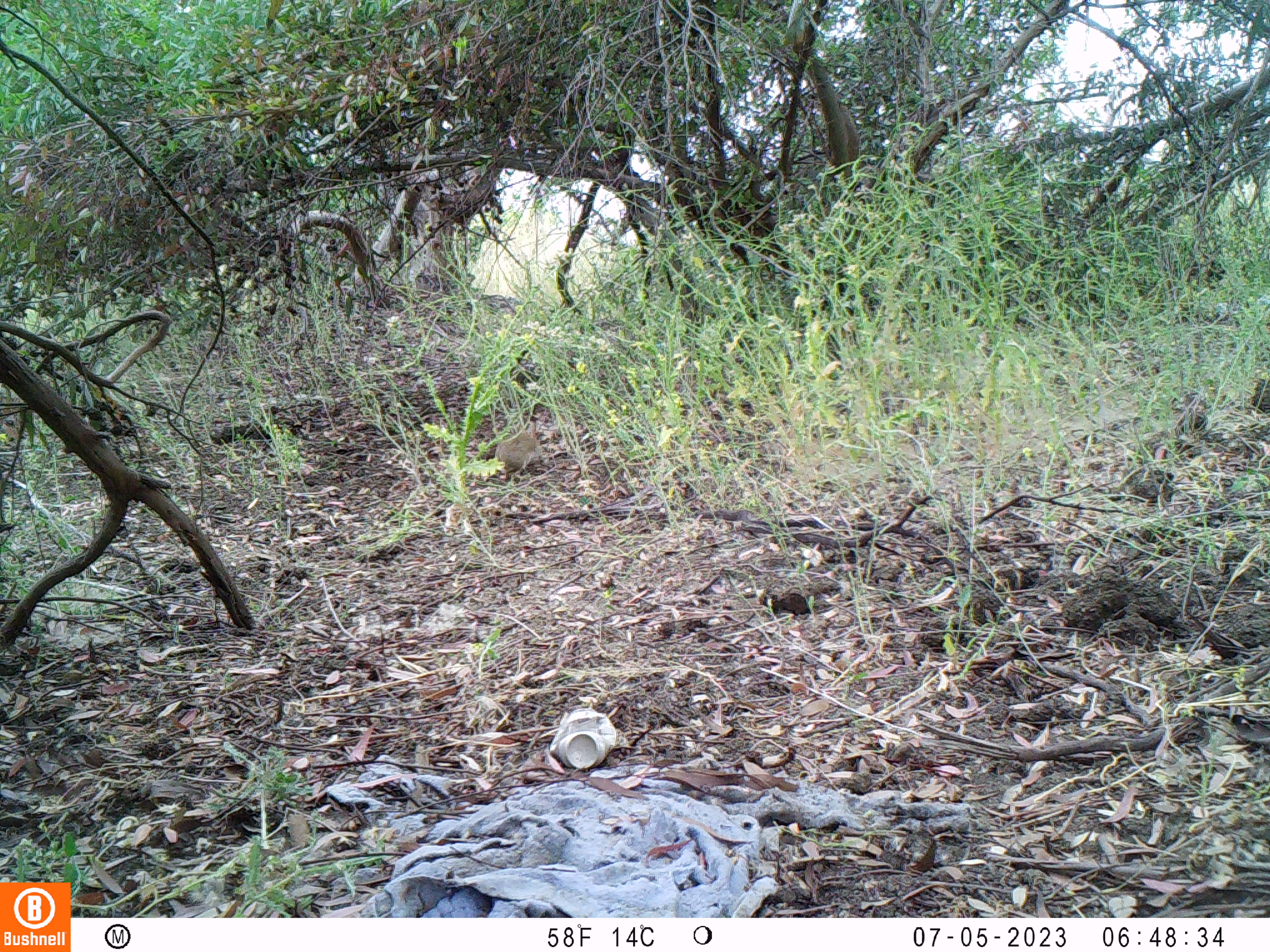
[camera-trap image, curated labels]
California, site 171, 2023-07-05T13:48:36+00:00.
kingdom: Animalia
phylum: Chordata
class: Mammalia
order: Lagomorpha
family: Leporidae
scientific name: Leporidae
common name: rabbit